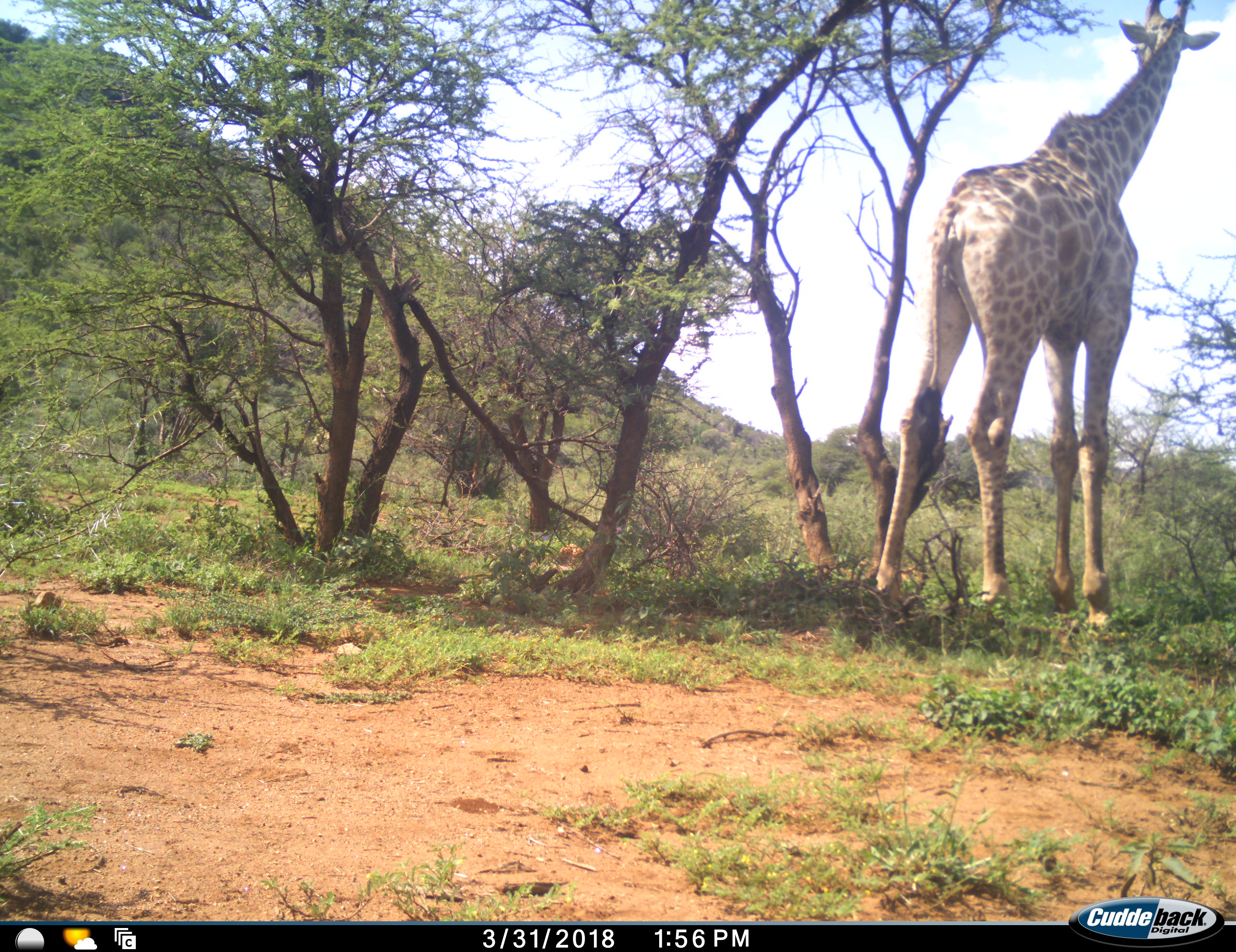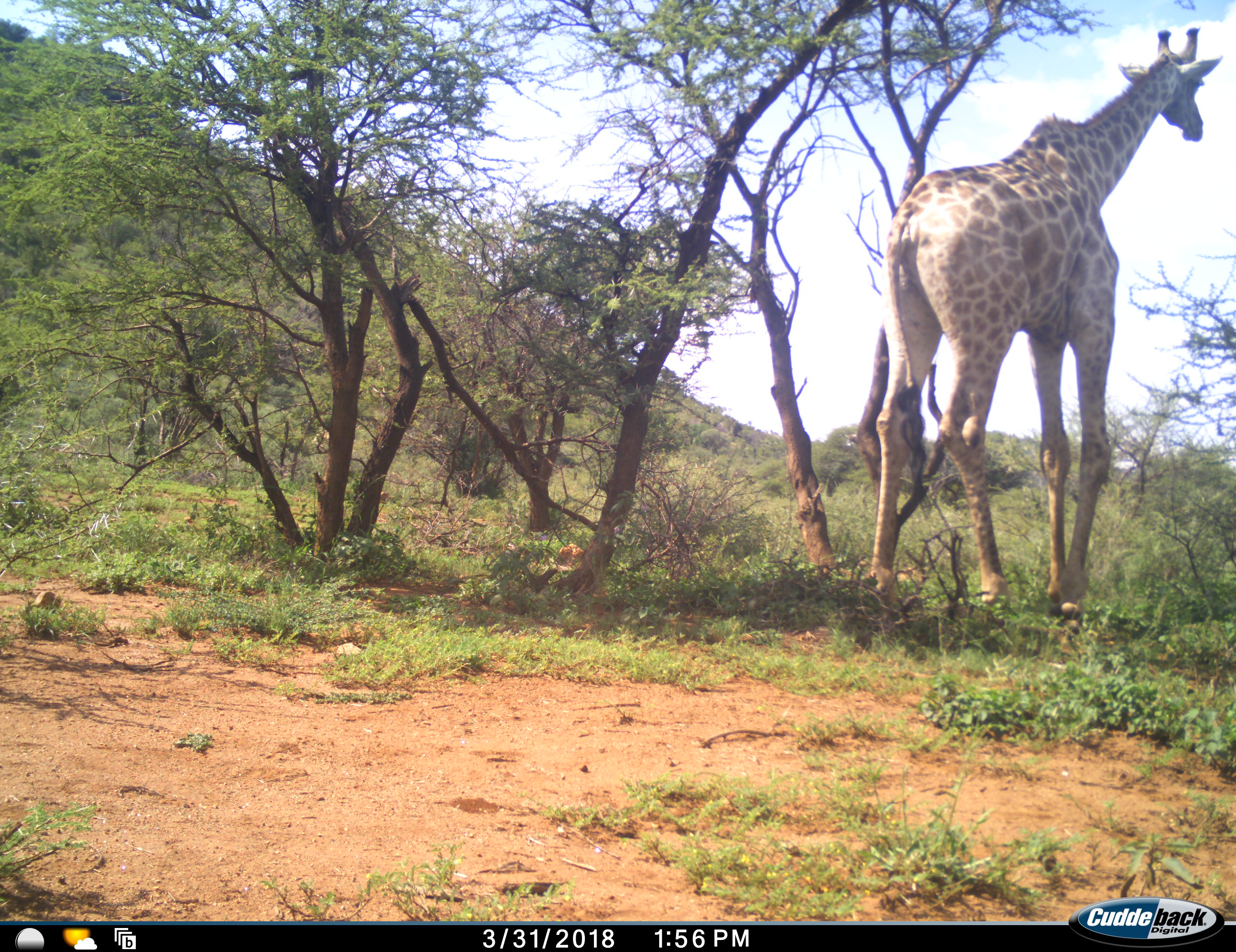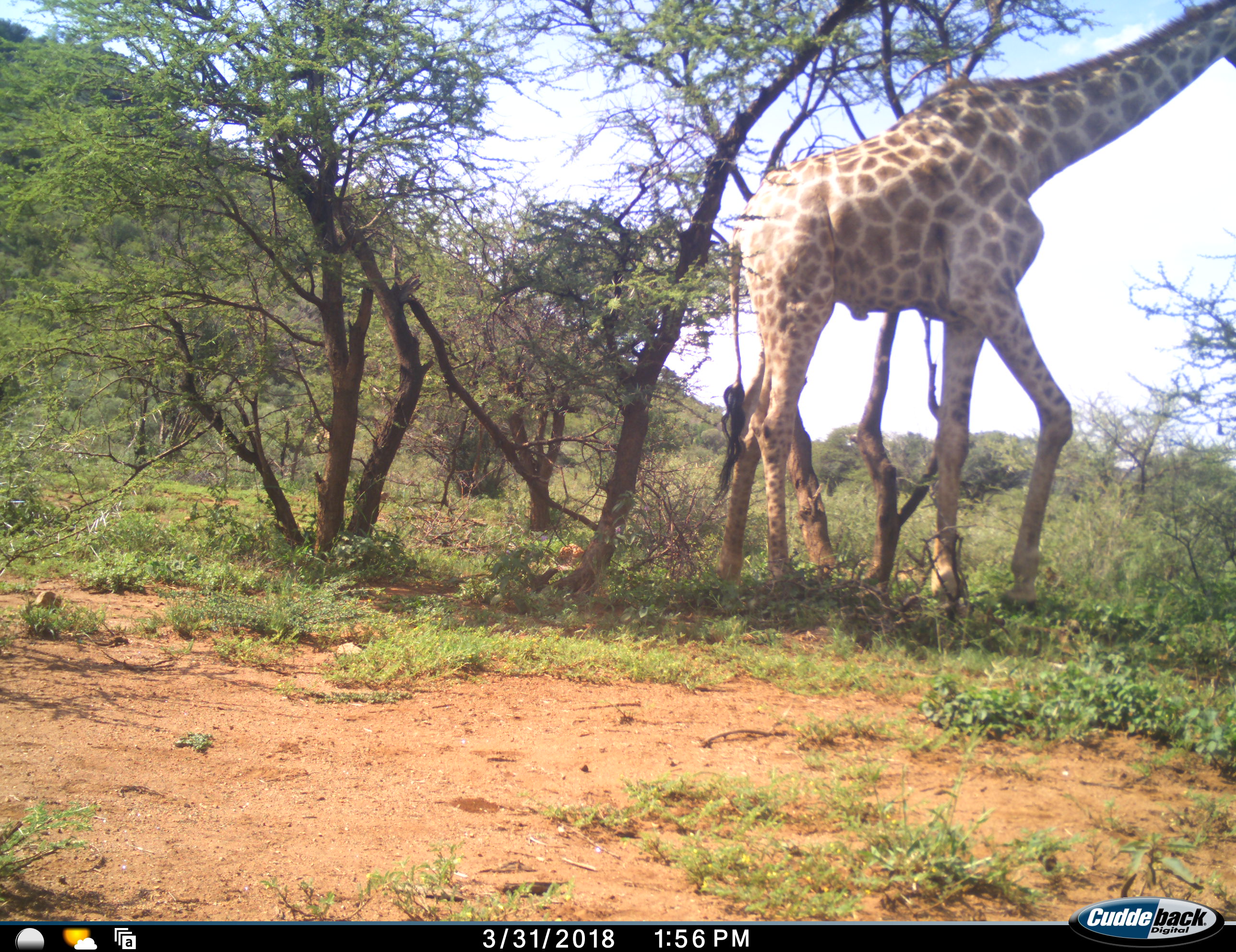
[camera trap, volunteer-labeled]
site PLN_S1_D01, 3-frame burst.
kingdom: Animalia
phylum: Chordata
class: Mammalia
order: Artiodactyla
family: Giraffidae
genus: Giraffa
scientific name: Giraffa camelopardalis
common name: giraffe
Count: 1.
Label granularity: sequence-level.